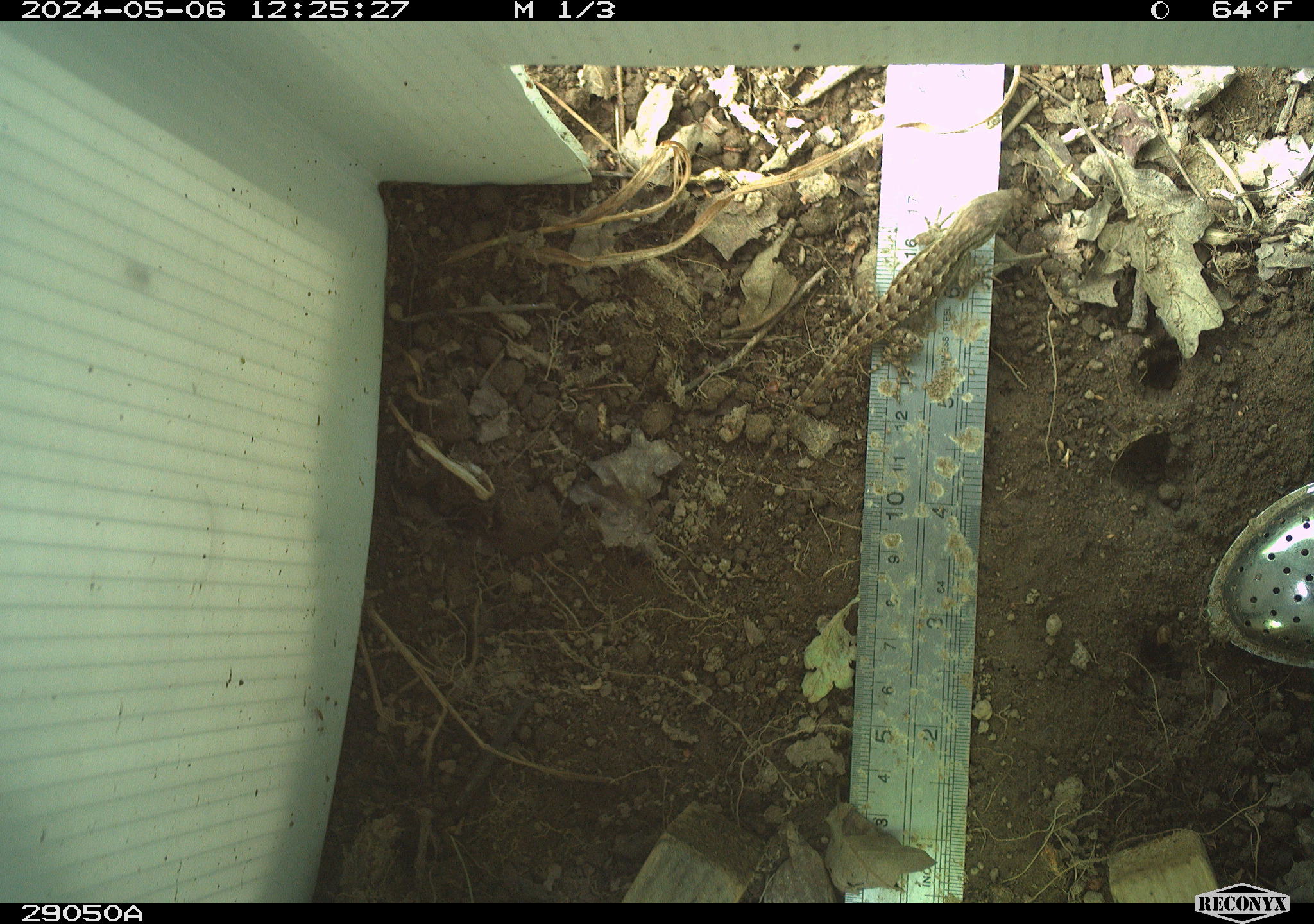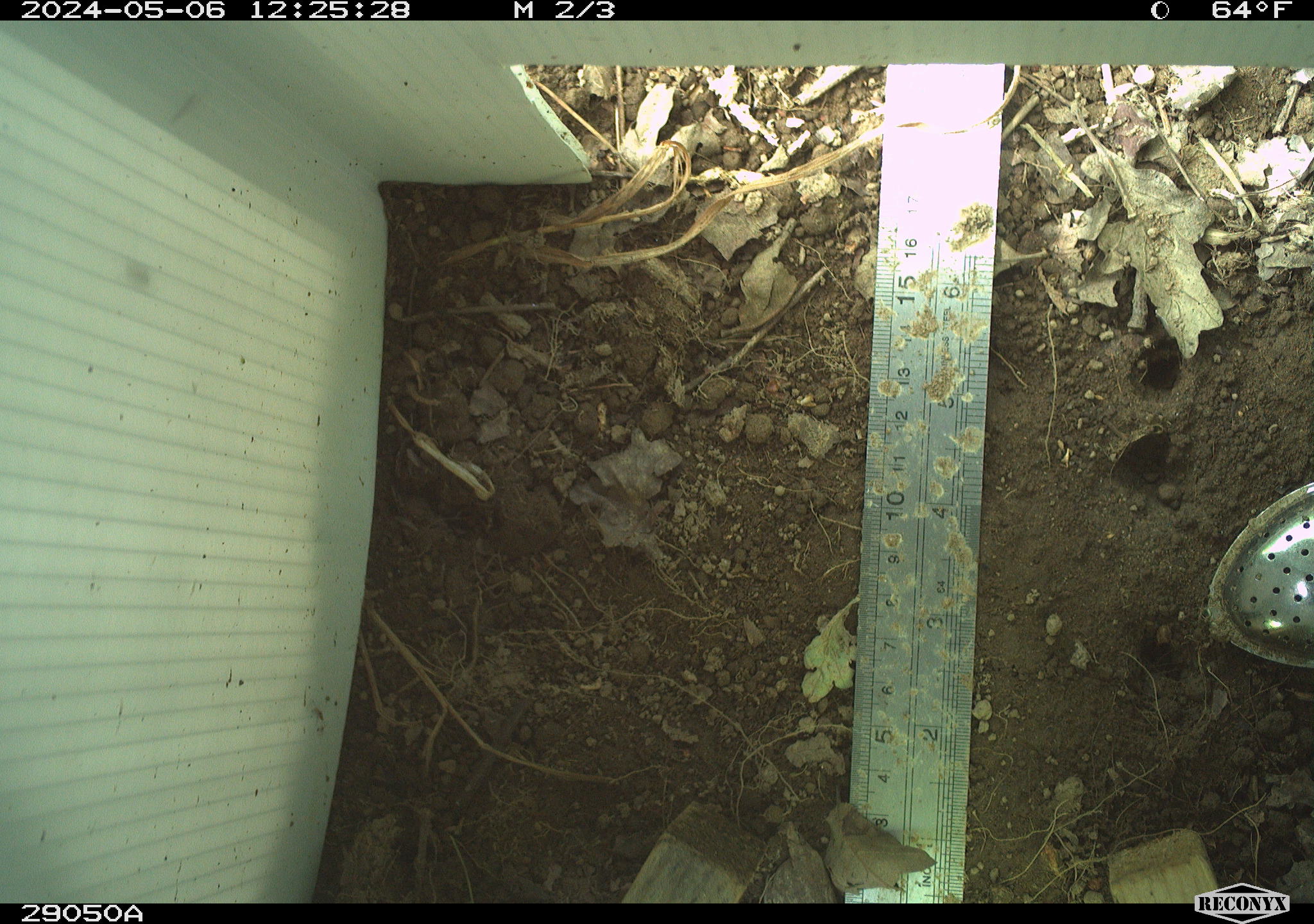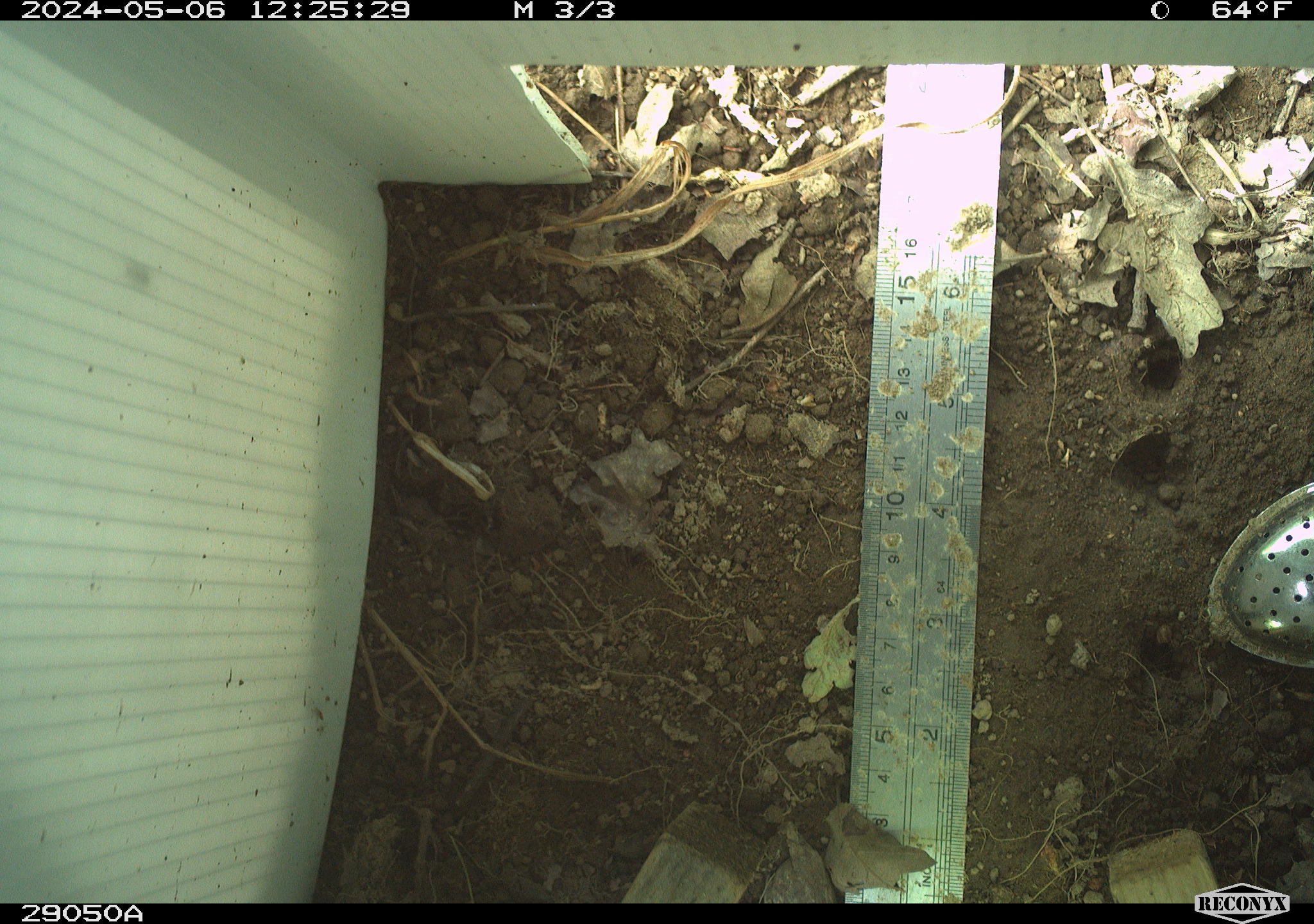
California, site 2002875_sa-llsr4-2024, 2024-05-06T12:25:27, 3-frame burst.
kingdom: Animalia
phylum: Chordata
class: Reptilia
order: Squamata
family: Phrynosomatidae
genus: Sceloporus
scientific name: Sceloporus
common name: spiny lizards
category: sceloporus species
Sceloporus species (spiny lizards) (Sceloporus).